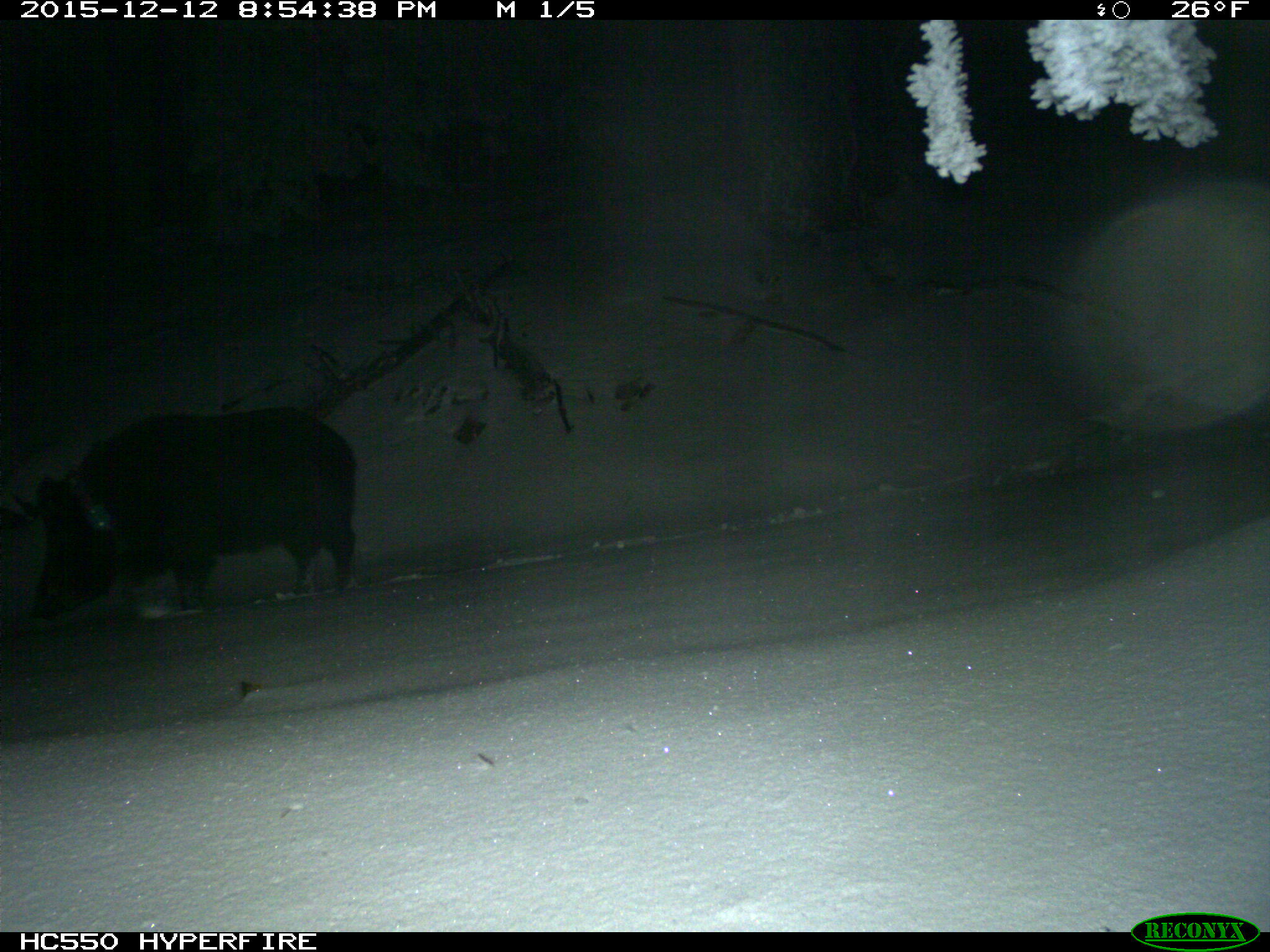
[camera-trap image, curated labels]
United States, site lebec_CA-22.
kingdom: Animalia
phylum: Chordata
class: Mammalia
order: Artiodactyla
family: Suidae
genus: Sus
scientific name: Sus scrofa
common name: wild boar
Sus scrofa (wild boar).